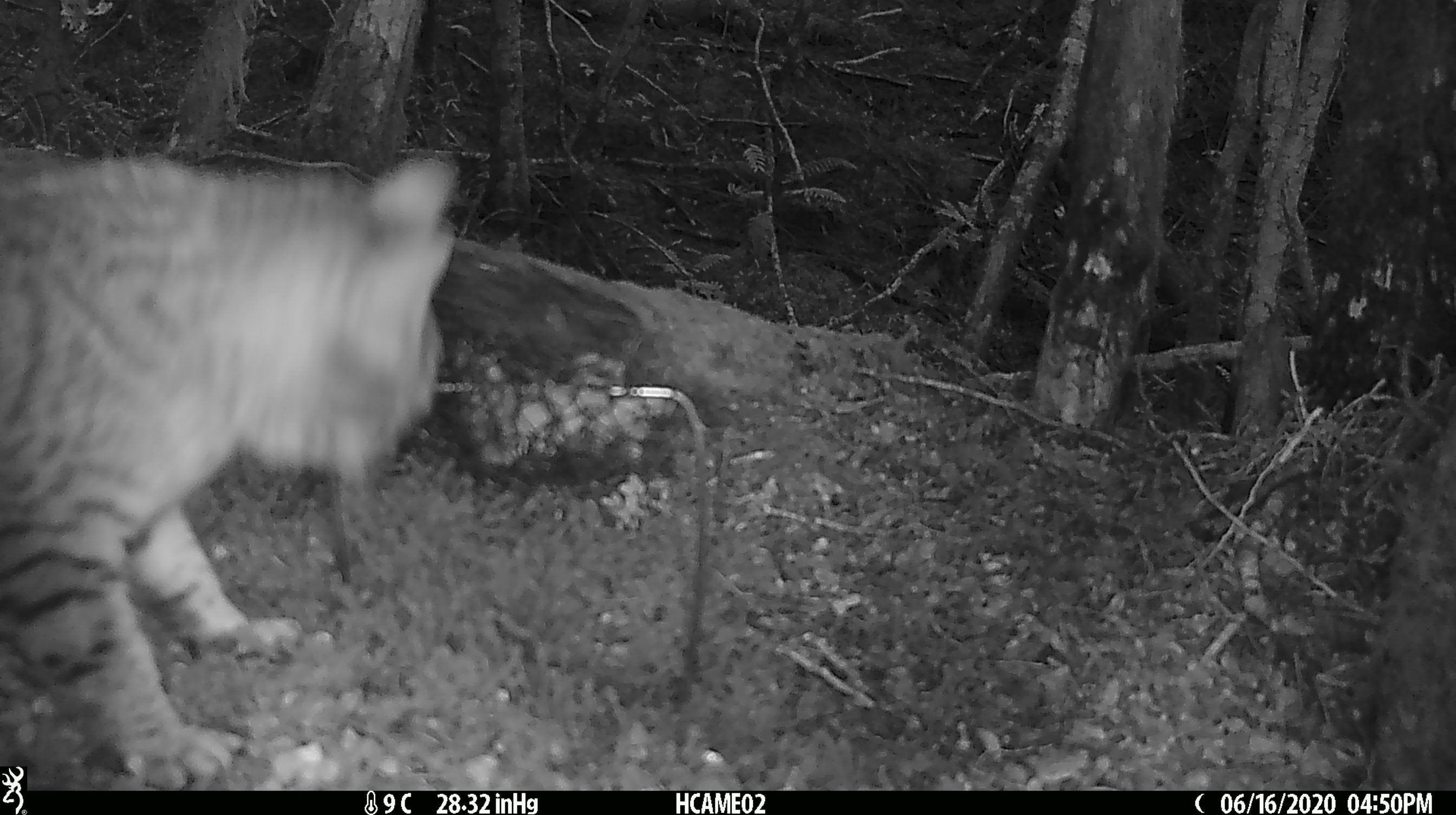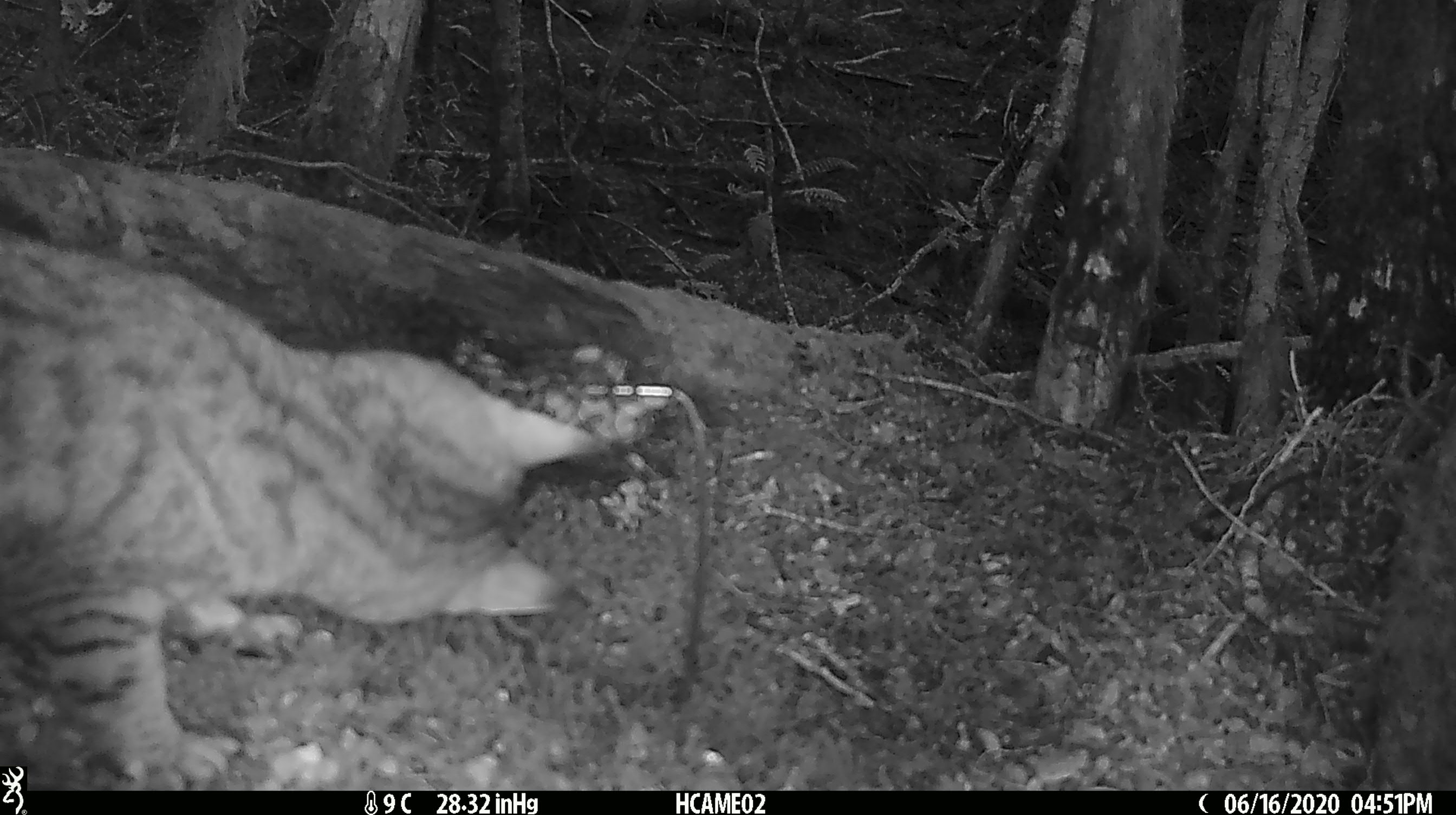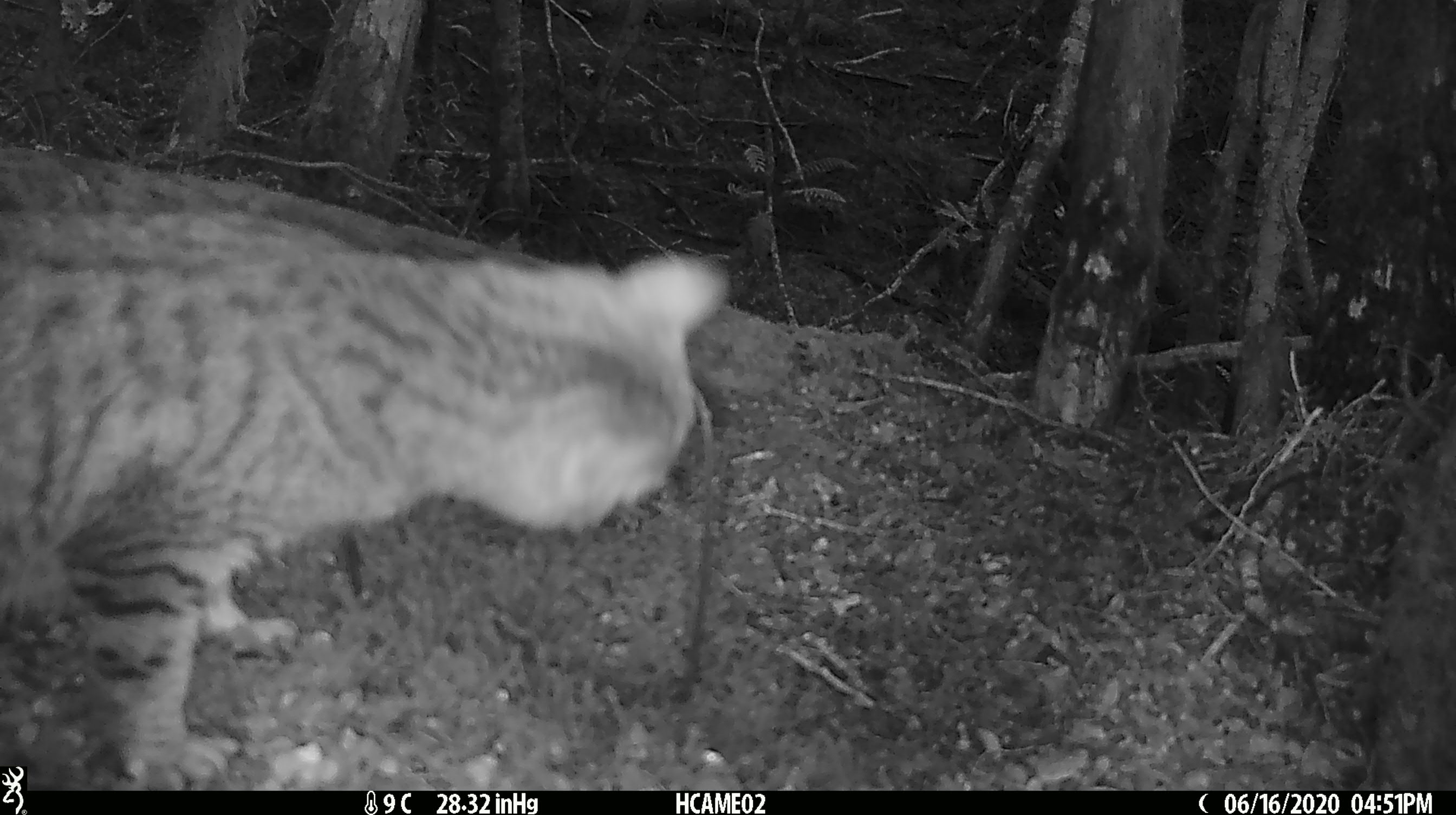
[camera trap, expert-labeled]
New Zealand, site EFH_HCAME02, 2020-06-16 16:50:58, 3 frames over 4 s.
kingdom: Animalia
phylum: Chordata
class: Mammalia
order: Carnivora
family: Felidae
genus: Felis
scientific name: Felis catus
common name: domestic cat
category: cat